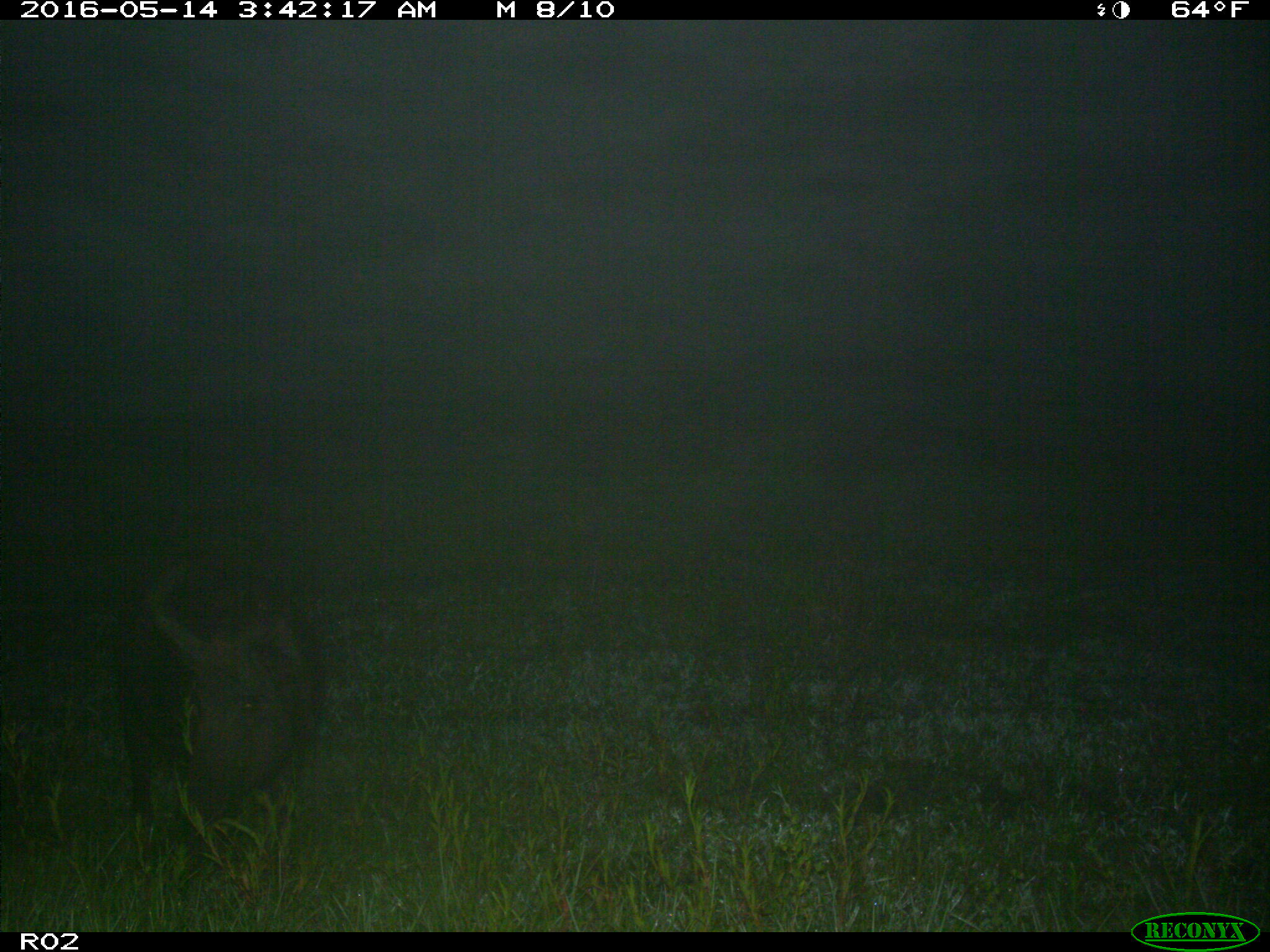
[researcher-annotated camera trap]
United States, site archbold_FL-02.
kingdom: Animalia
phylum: Chordata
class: Mammalia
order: Artiodactyla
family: Suidae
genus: Sus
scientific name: Sus scrofa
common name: wild boar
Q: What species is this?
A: Sus scrofa (wild boar).